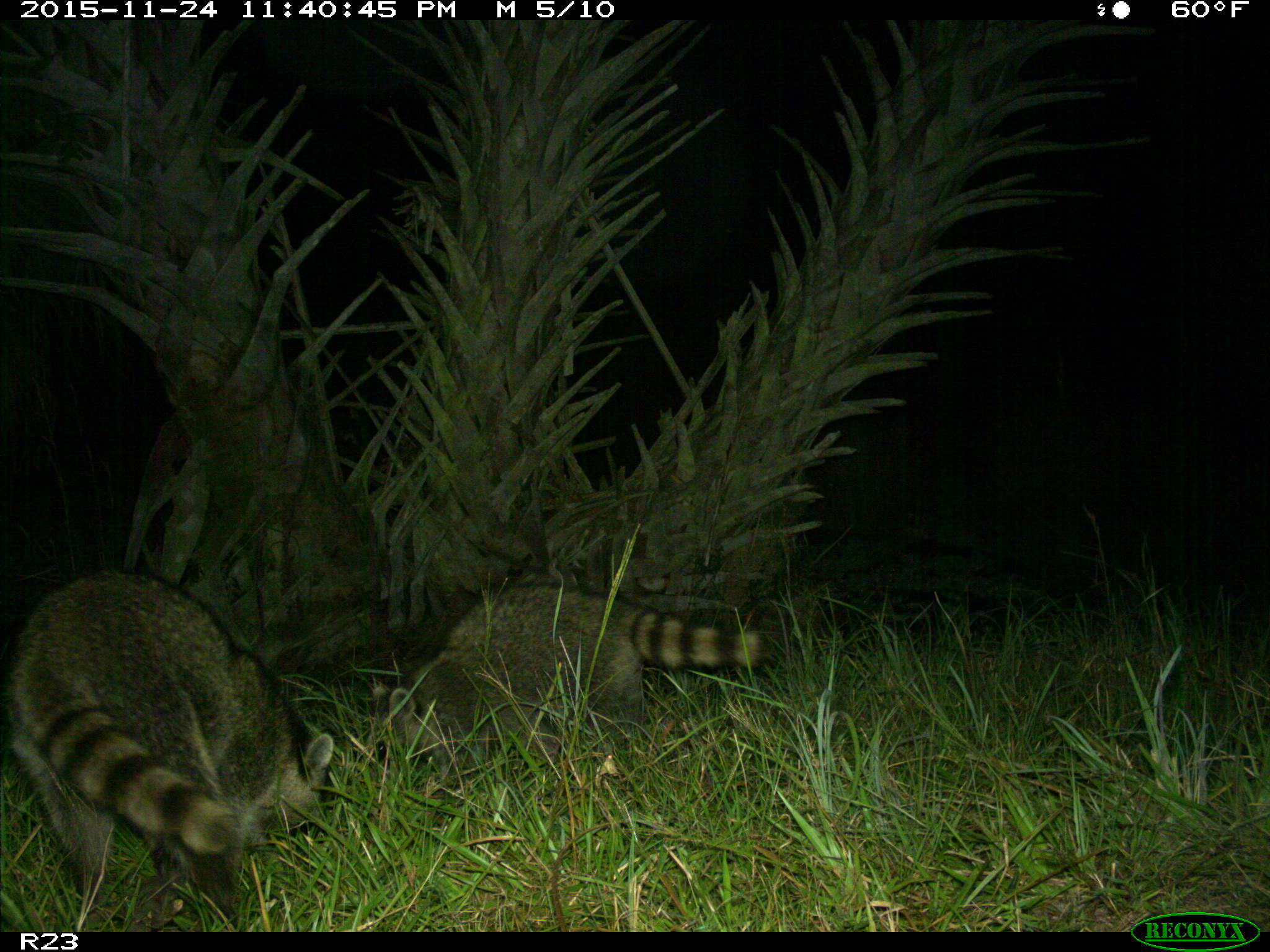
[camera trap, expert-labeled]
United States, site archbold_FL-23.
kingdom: Animalia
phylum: Chordata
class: Mammalia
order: Carnivora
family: Procyonidae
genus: Procyon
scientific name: Procyon lotor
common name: common raccoon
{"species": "Procyon lotor (common raccoon)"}